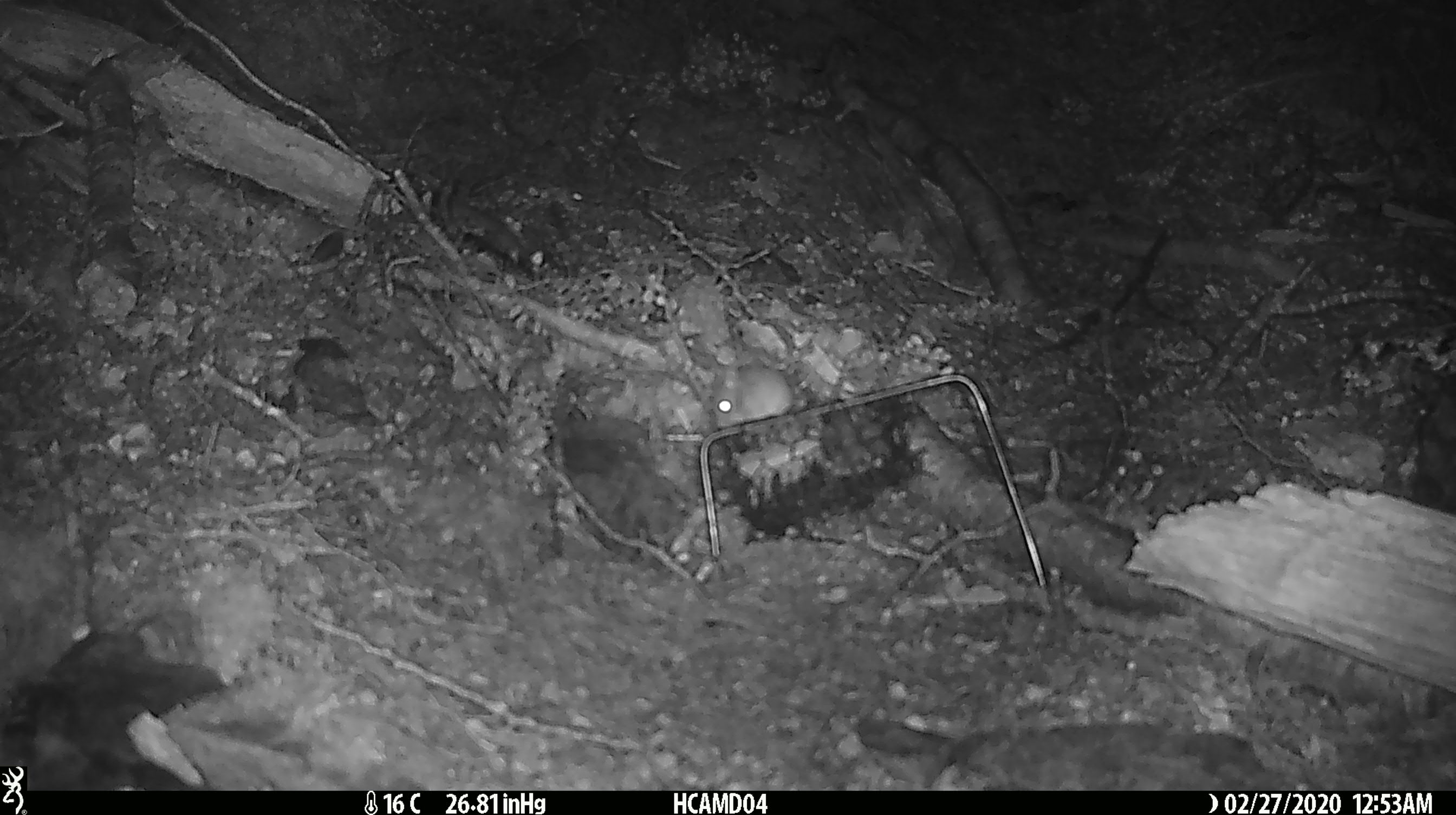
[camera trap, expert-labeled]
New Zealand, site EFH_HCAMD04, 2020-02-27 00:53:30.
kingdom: Animalia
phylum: Chordata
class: Mammalia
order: Rodentia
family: Muridae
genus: Mus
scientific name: Mus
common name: mouse